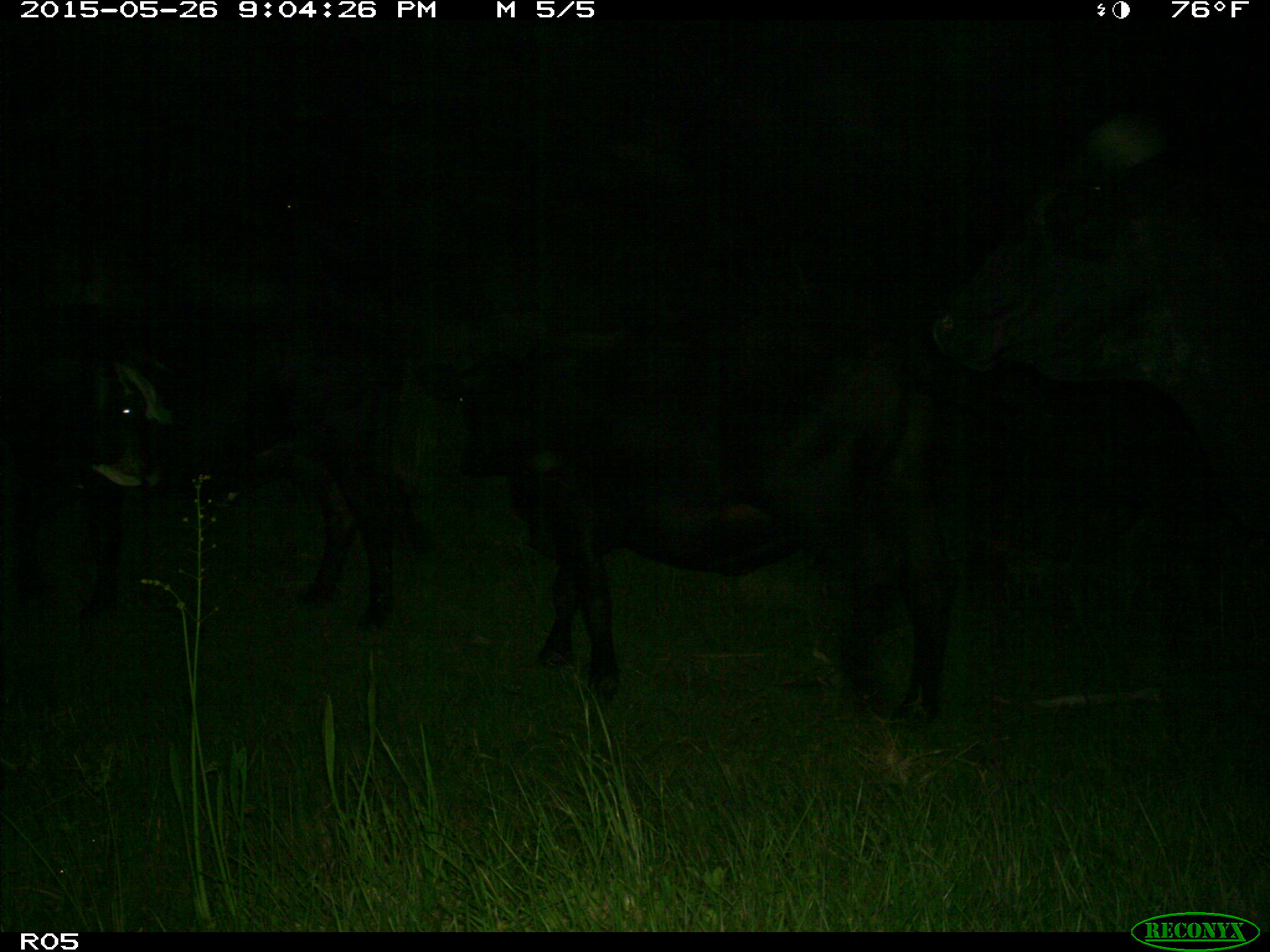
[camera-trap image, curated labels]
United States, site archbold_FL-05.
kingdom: Animalia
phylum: Chordata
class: Mammalia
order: Artiodactyla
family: Bovidae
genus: Bos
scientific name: Bos taurus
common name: domestic cow